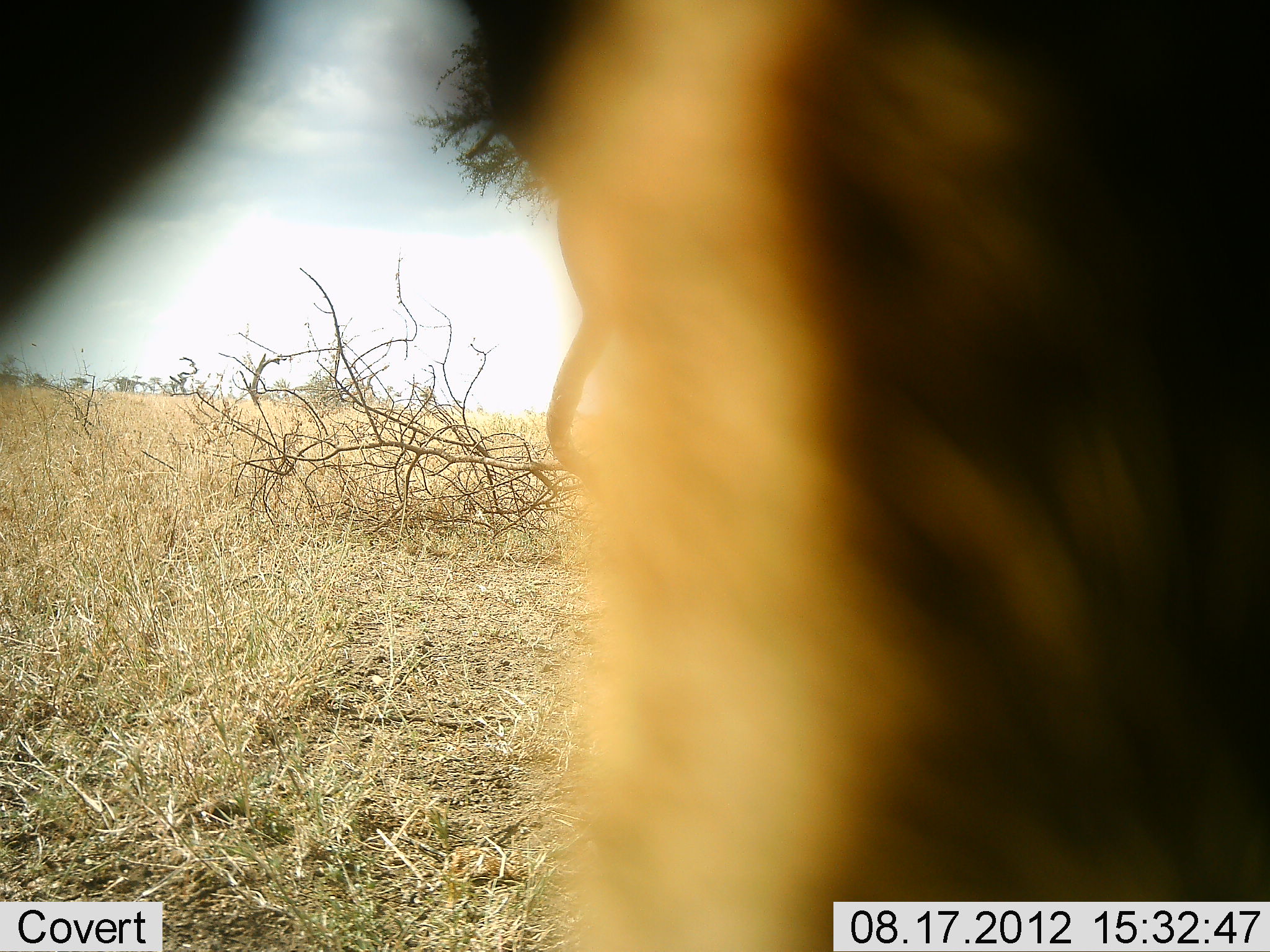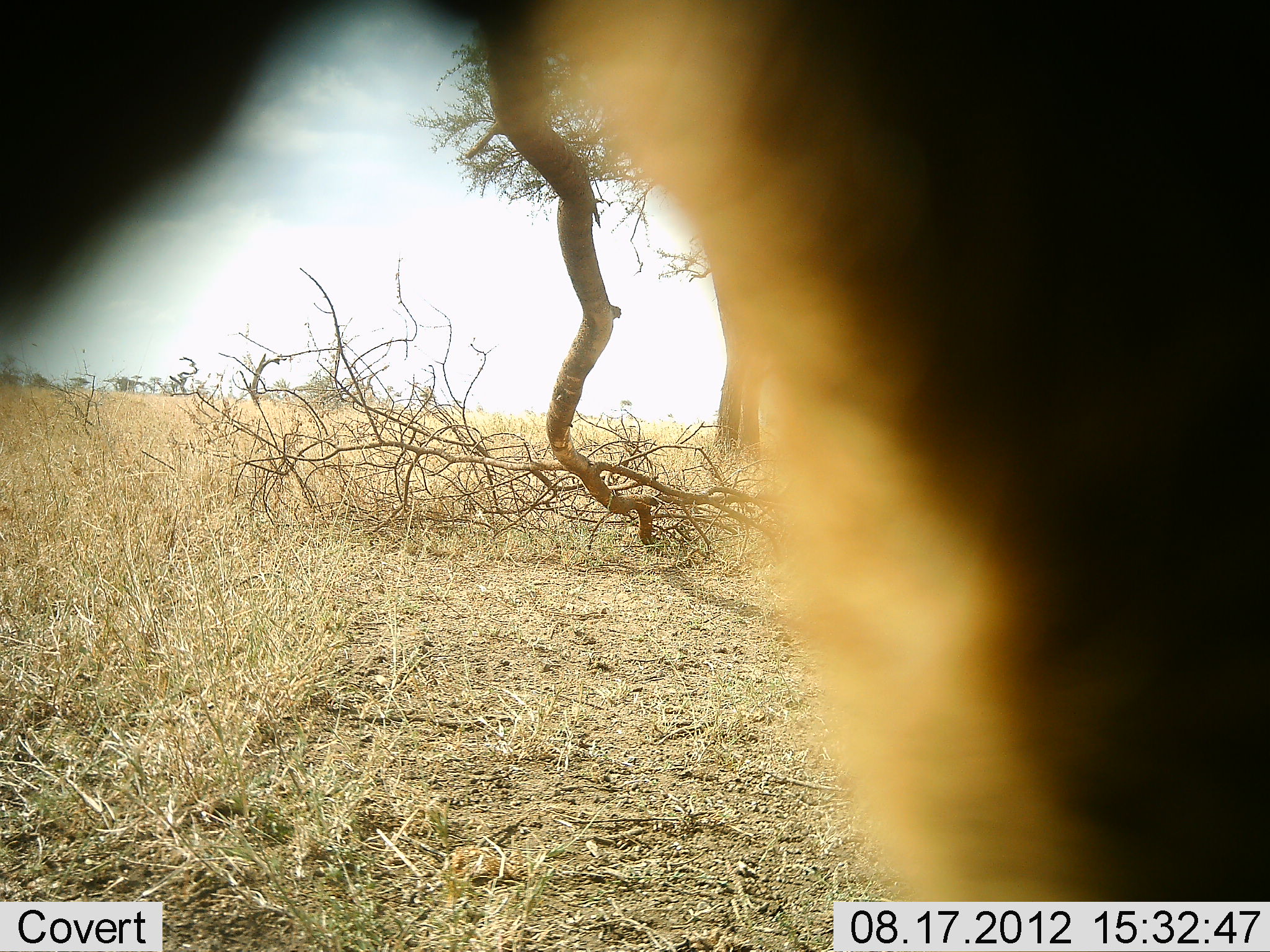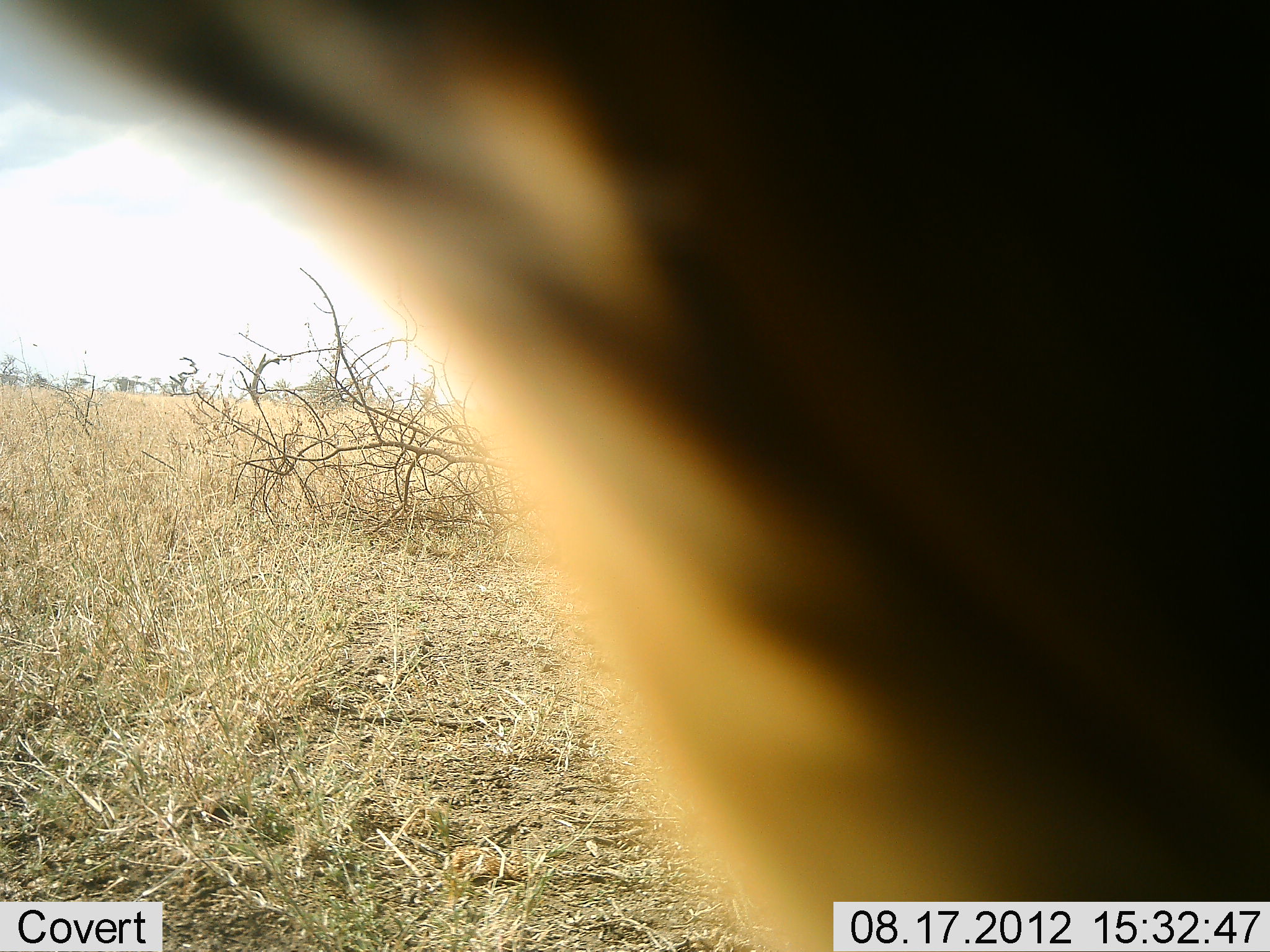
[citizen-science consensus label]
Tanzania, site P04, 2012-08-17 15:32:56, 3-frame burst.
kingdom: Animalia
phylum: Chordata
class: Mammalia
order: Artiodactyla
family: Bovidae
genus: Connochaetes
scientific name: Connochaetes taurinus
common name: blue wildebeest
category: wildebeest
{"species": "wildebeest (blue wildebeest) (Connochaetes taurinus)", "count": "1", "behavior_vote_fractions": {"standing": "100%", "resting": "0%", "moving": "20%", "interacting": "0%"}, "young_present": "0%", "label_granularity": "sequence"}